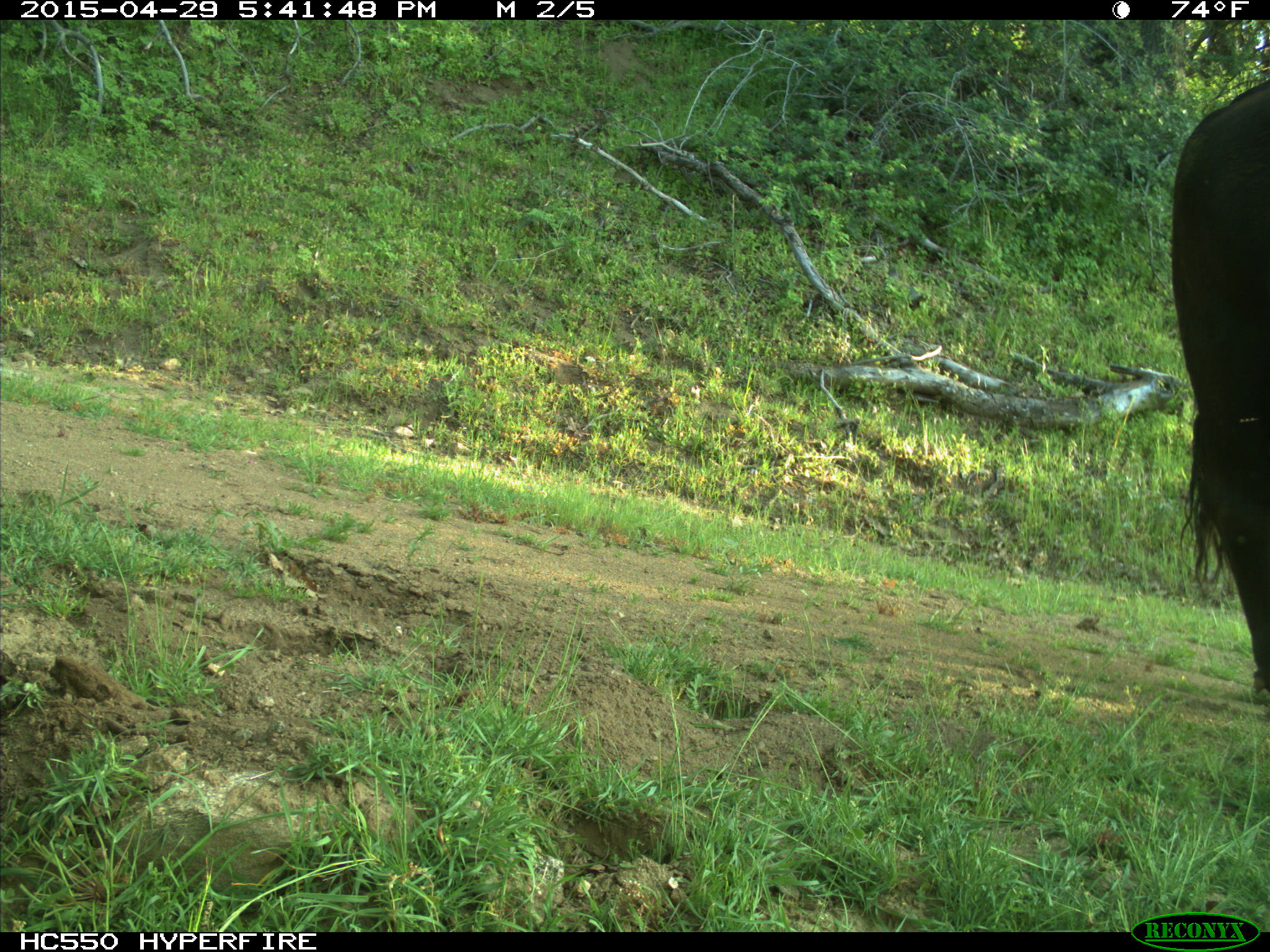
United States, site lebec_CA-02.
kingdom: Animalia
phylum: Chordata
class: Mammalia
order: Artiodactyla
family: Bovidae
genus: Bos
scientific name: Bos taurus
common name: domestic cow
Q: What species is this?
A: Bos taurus (domestic cow).